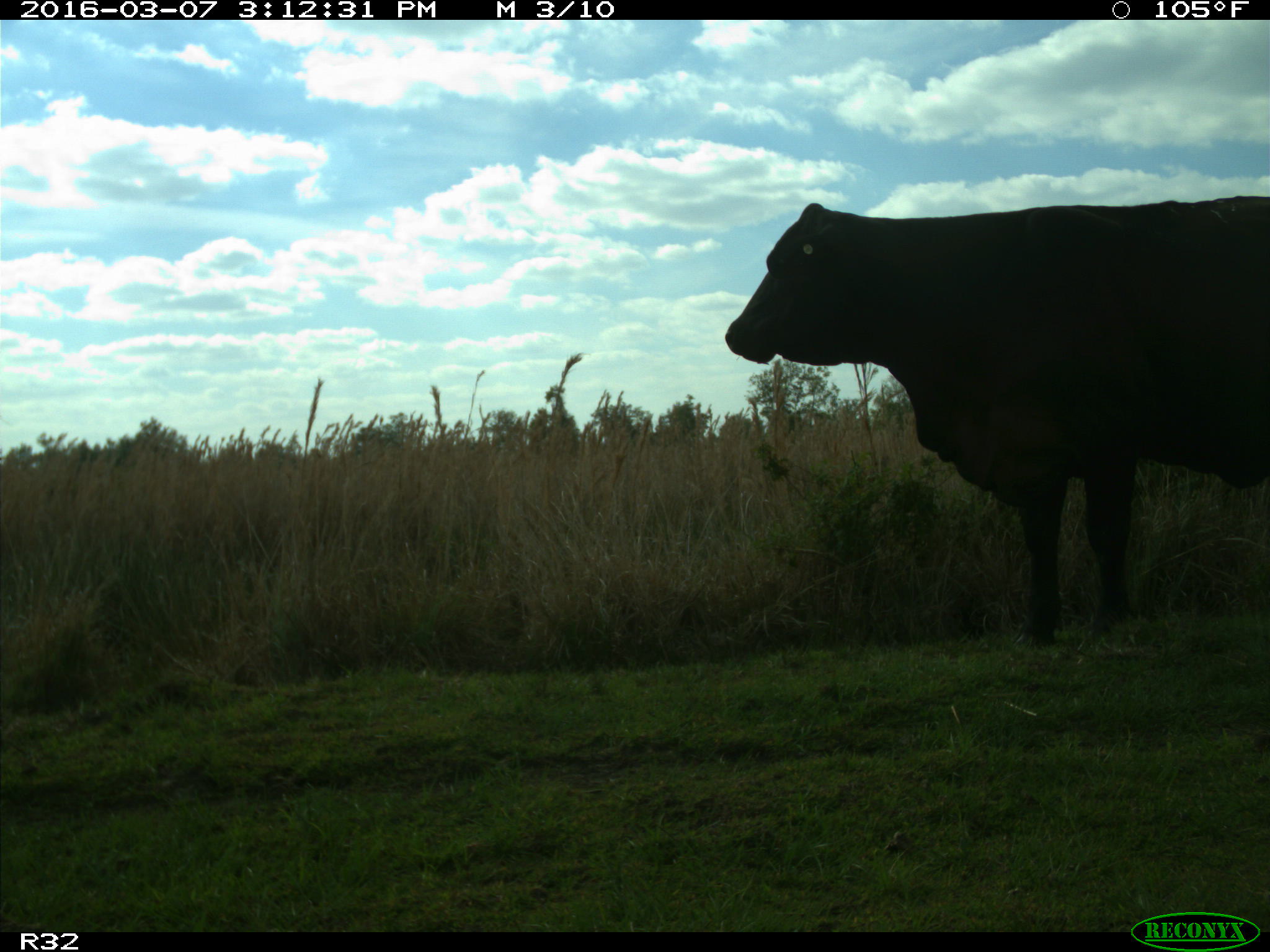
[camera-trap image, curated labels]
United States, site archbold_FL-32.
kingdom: Animalia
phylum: Chordata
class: Mammalia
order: Artiodactyla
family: Bovidae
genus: Bos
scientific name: Bos taurus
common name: domestic cow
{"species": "Bos taurus (domestic cow)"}